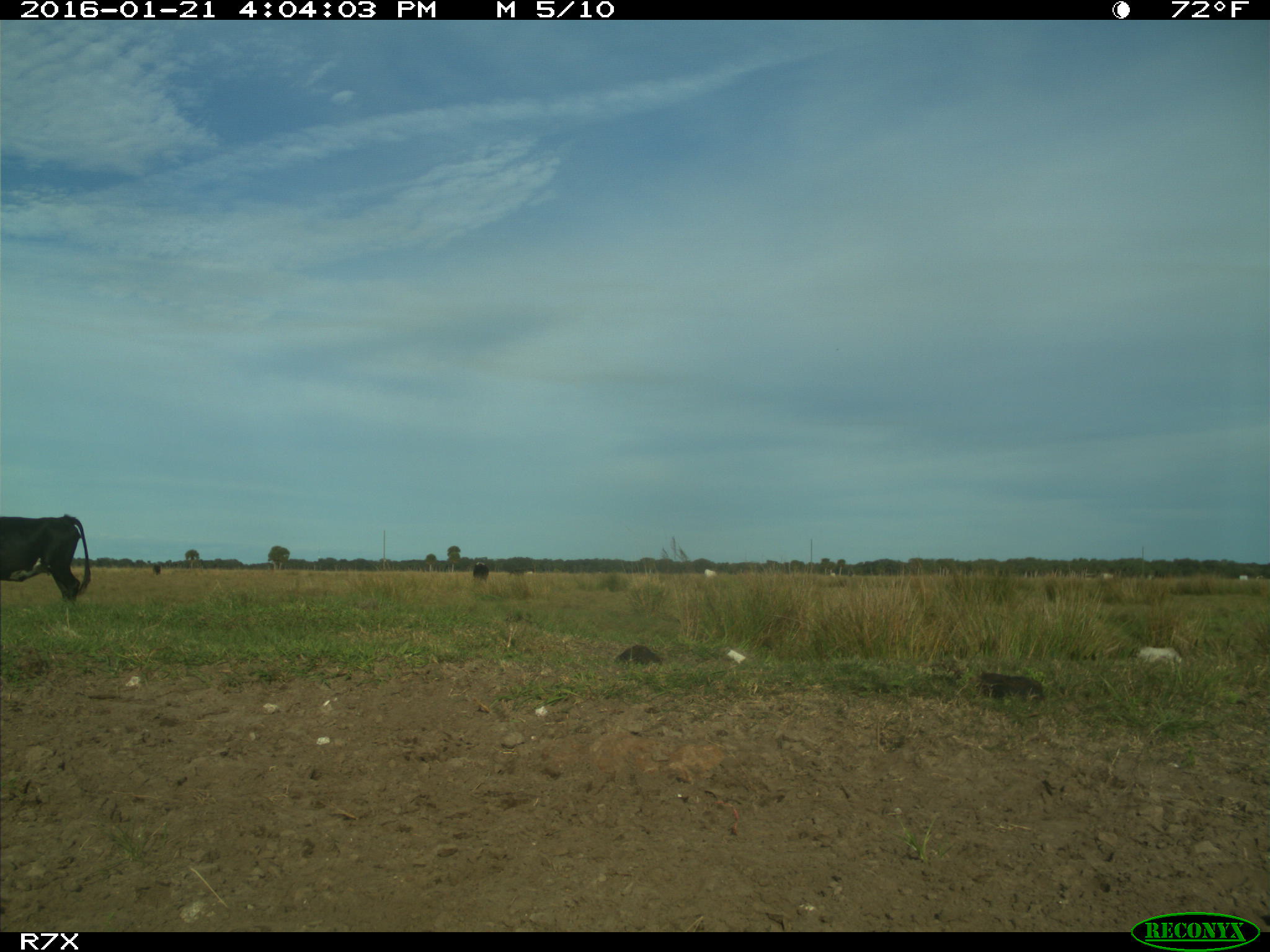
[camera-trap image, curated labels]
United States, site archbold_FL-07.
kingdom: Animalia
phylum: Chordata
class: Mammalia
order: Artiodactyla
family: Bovidae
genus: Bos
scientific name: Bos taurus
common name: domestic cow